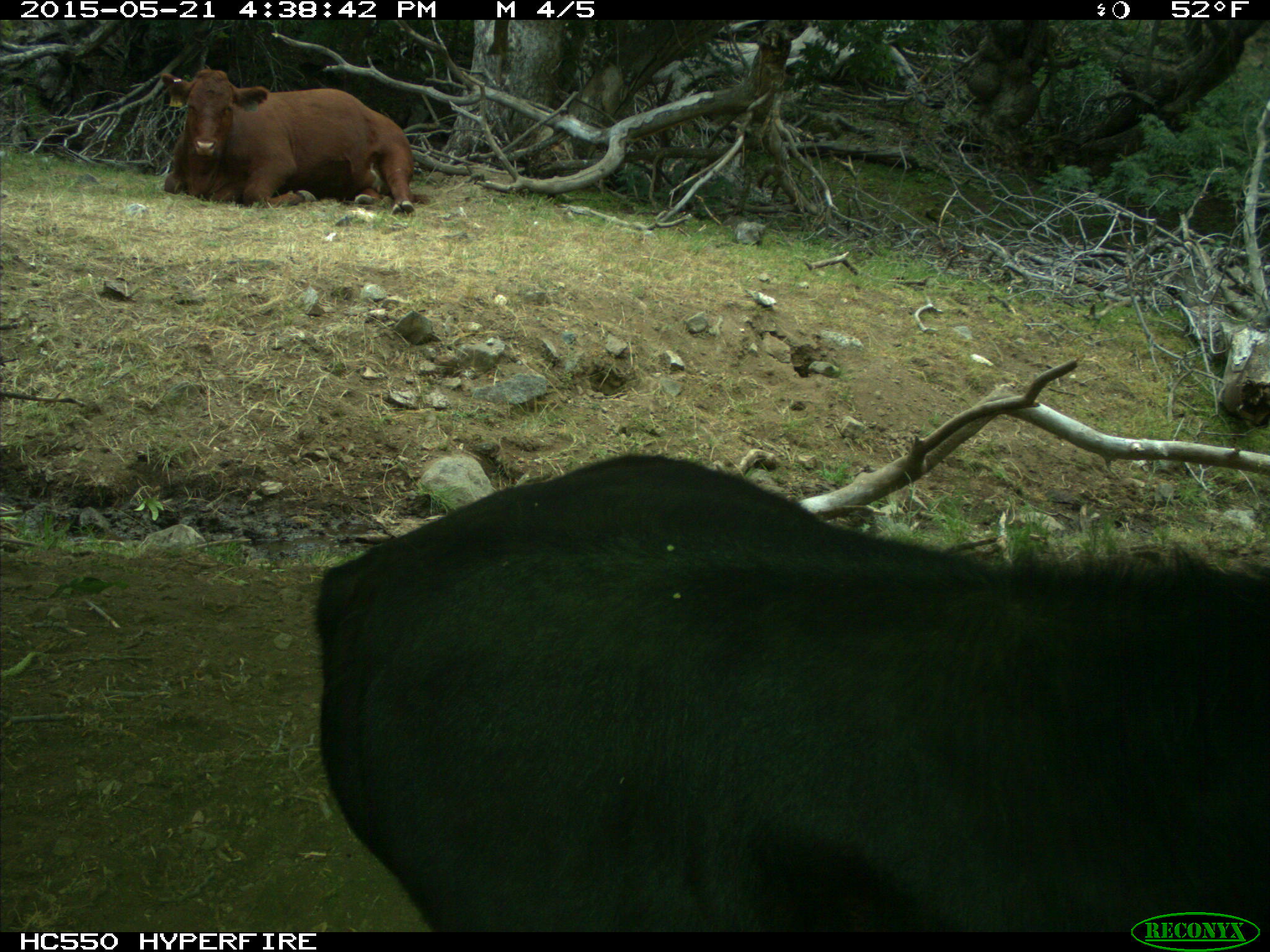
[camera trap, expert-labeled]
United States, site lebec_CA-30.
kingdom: Animalia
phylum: Chordata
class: Mammalia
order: Artiodactyla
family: Bovidae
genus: Bos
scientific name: Bos taurus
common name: domestic cow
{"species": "Bos taurus (domestic cow)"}